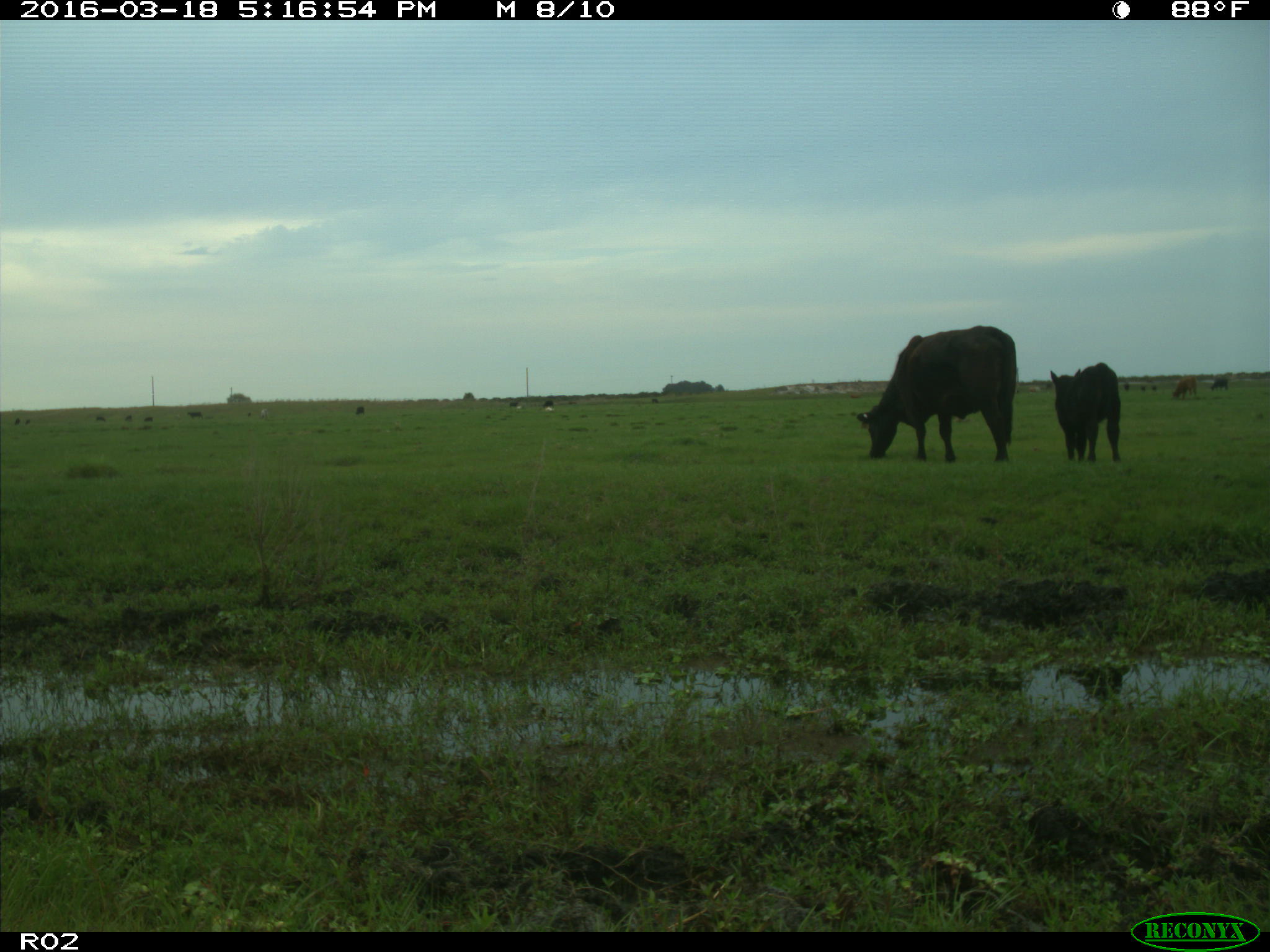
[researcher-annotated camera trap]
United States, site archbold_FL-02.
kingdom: Animalia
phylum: Chordata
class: Mammalia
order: Artiodactyla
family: Bovidae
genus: Bos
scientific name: Bos taurus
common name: domestic cow